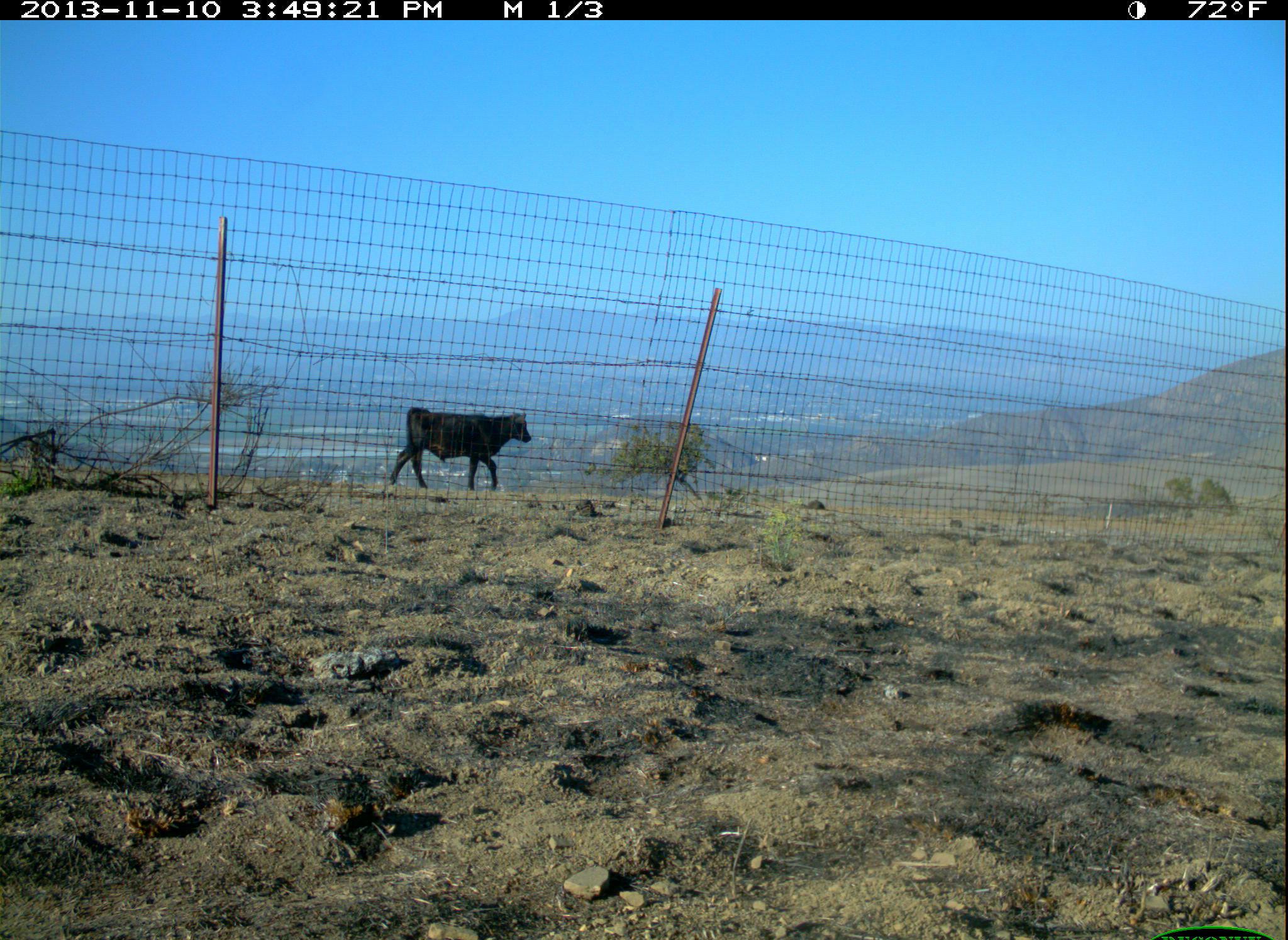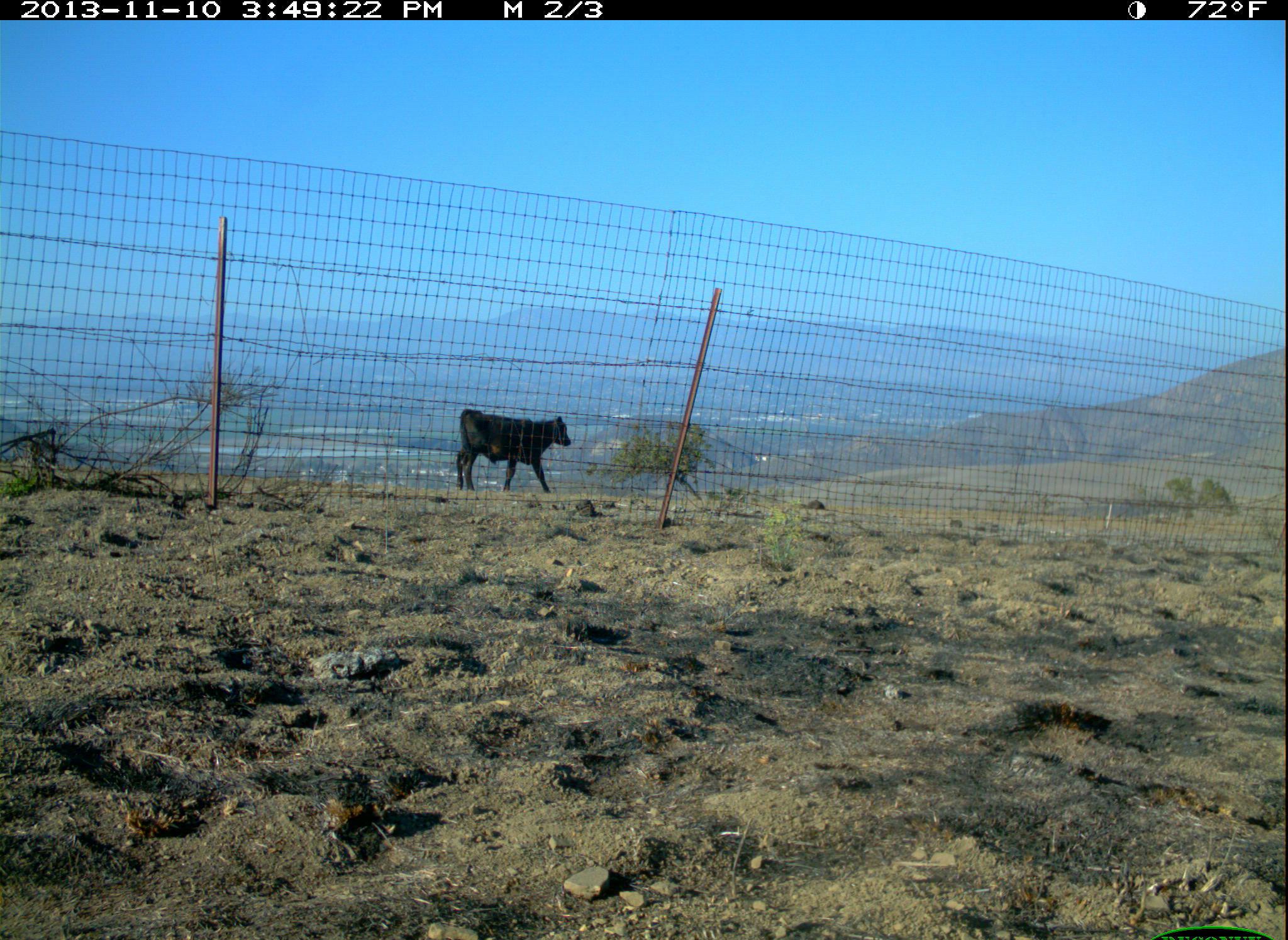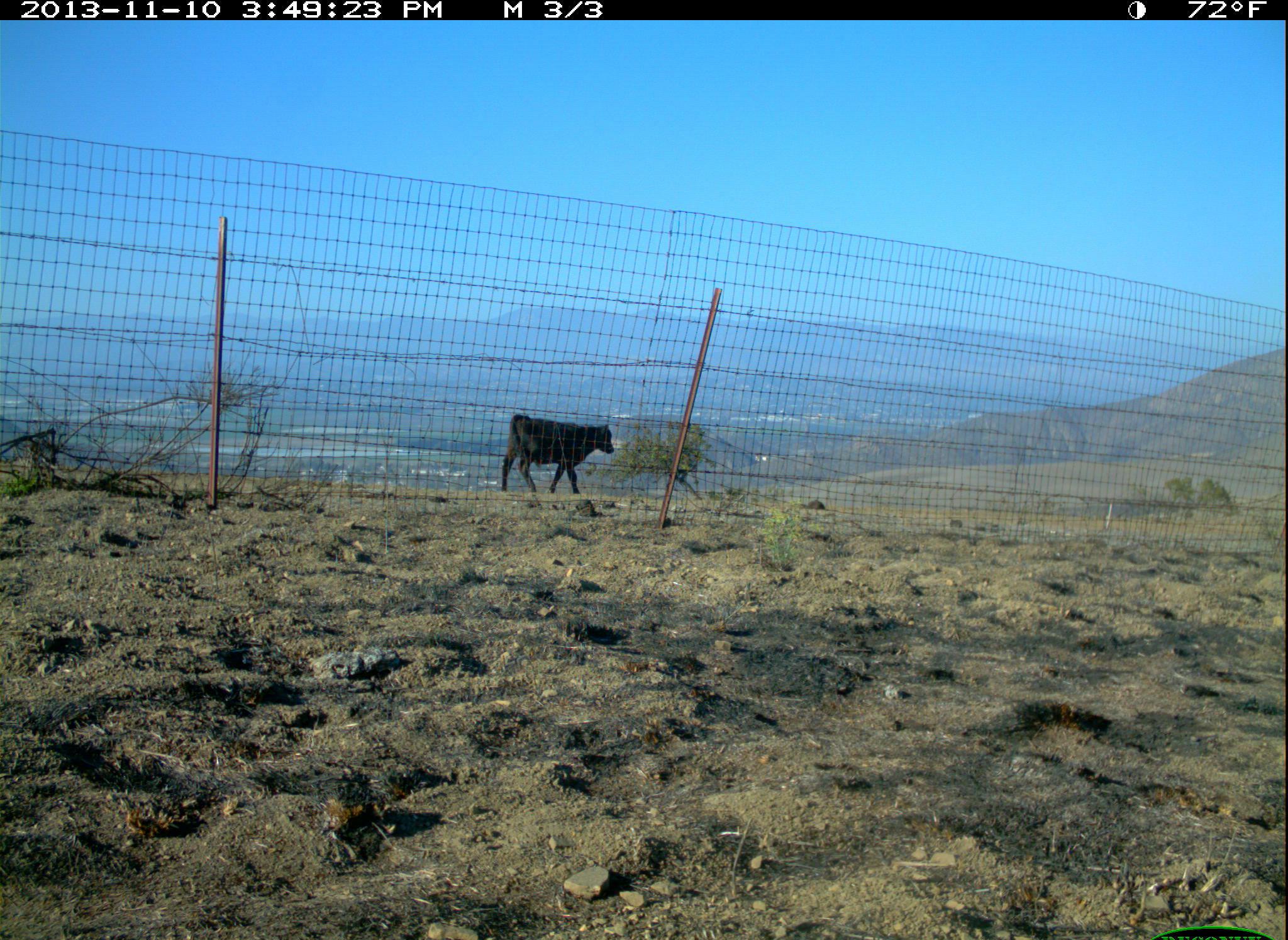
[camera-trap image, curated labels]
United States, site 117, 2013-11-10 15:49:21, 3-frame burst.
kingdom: Animalia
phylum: Chordata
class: Mammalia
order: Artiodactyla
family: Bovidae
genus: Bos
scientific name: Bos taurus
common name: cow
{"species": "cow (Bos taurus)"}